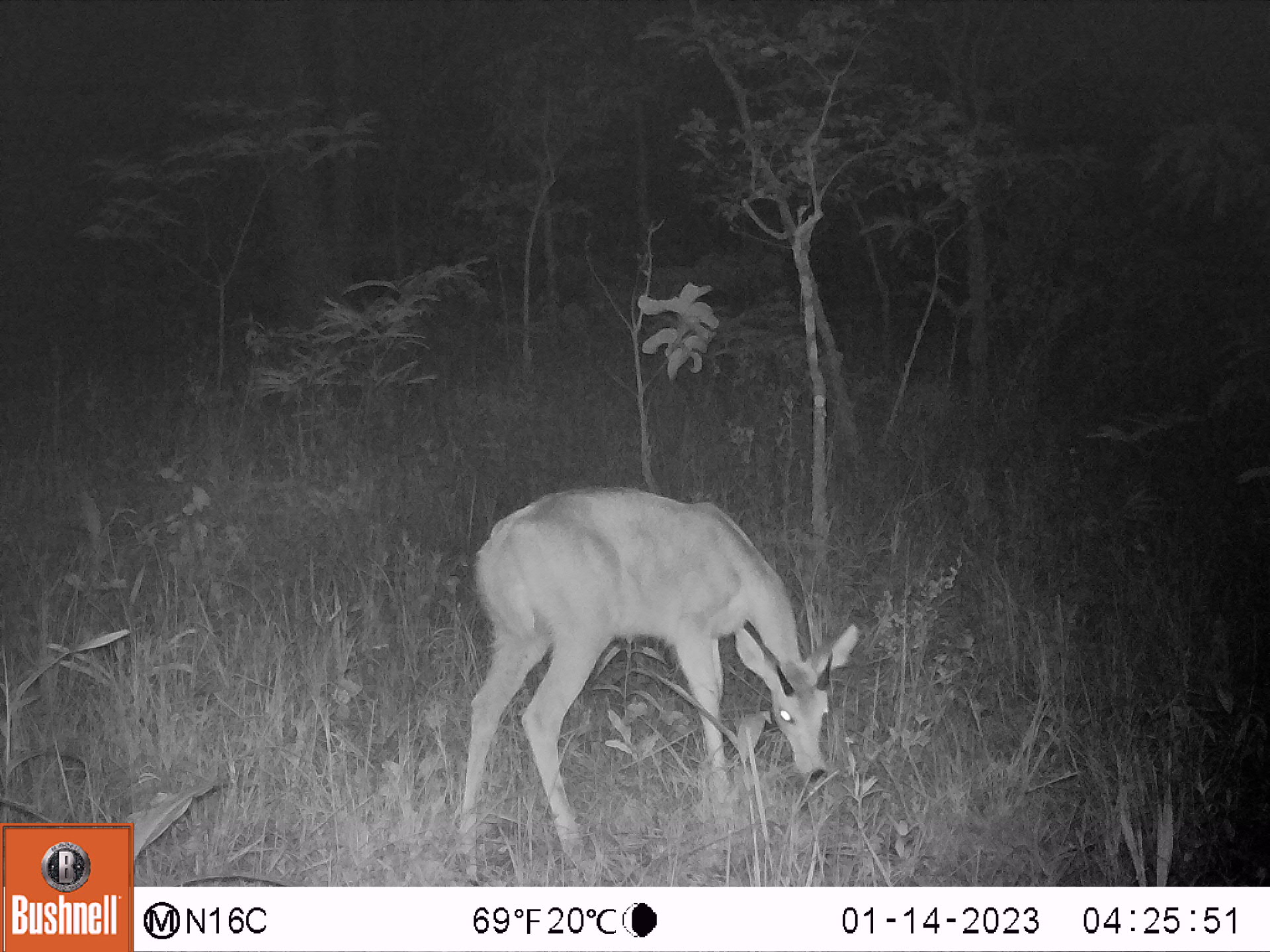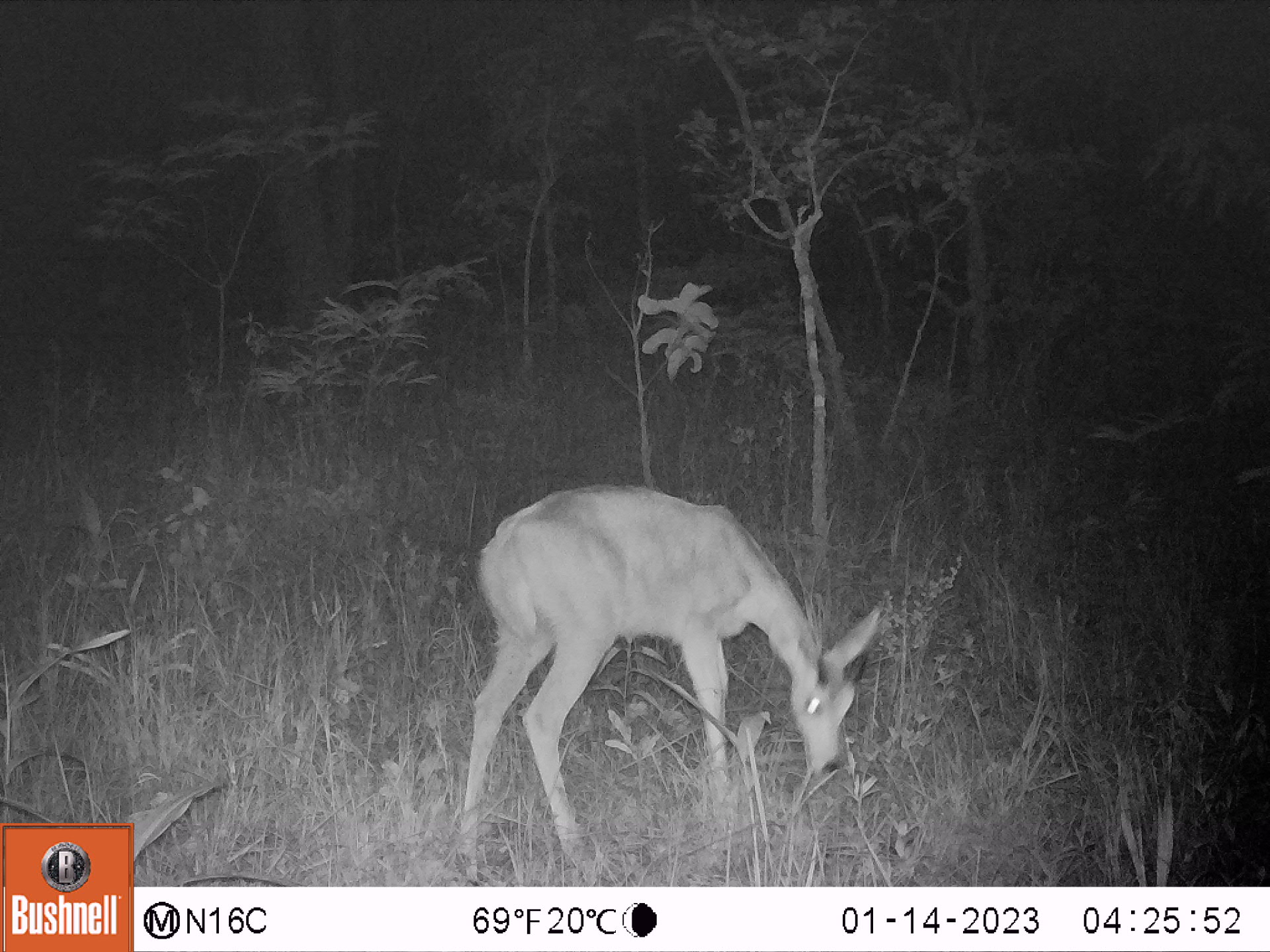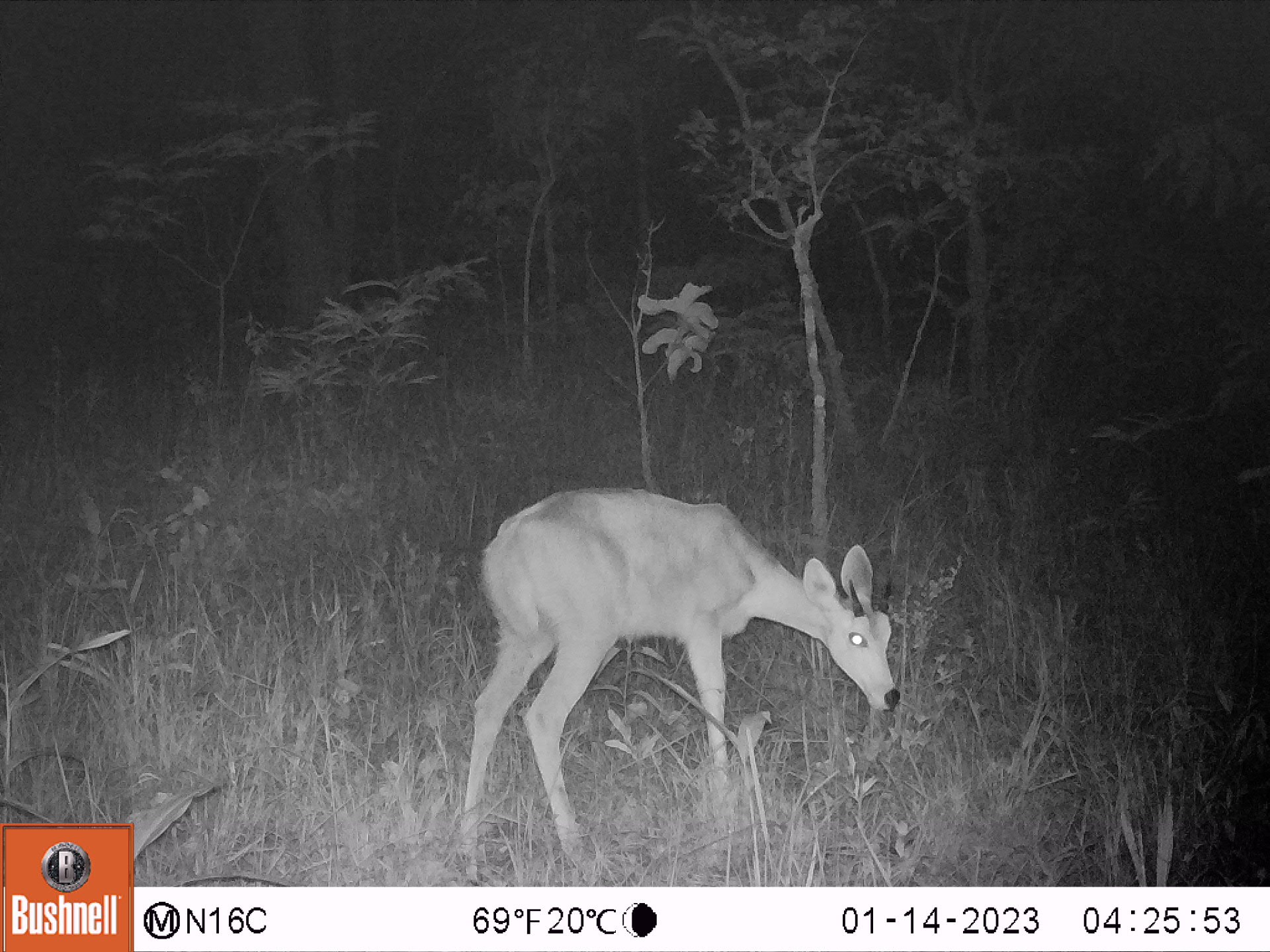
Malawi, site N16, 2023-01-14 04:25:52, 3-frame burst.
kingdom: Animalia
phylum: Chordata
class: Mammalia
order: Artiodactyla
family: Bovidae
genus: Redunca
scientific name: Redunca arundinum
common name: southern reedbuck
Southern reedbuck (Redunca arundinum), count 1.